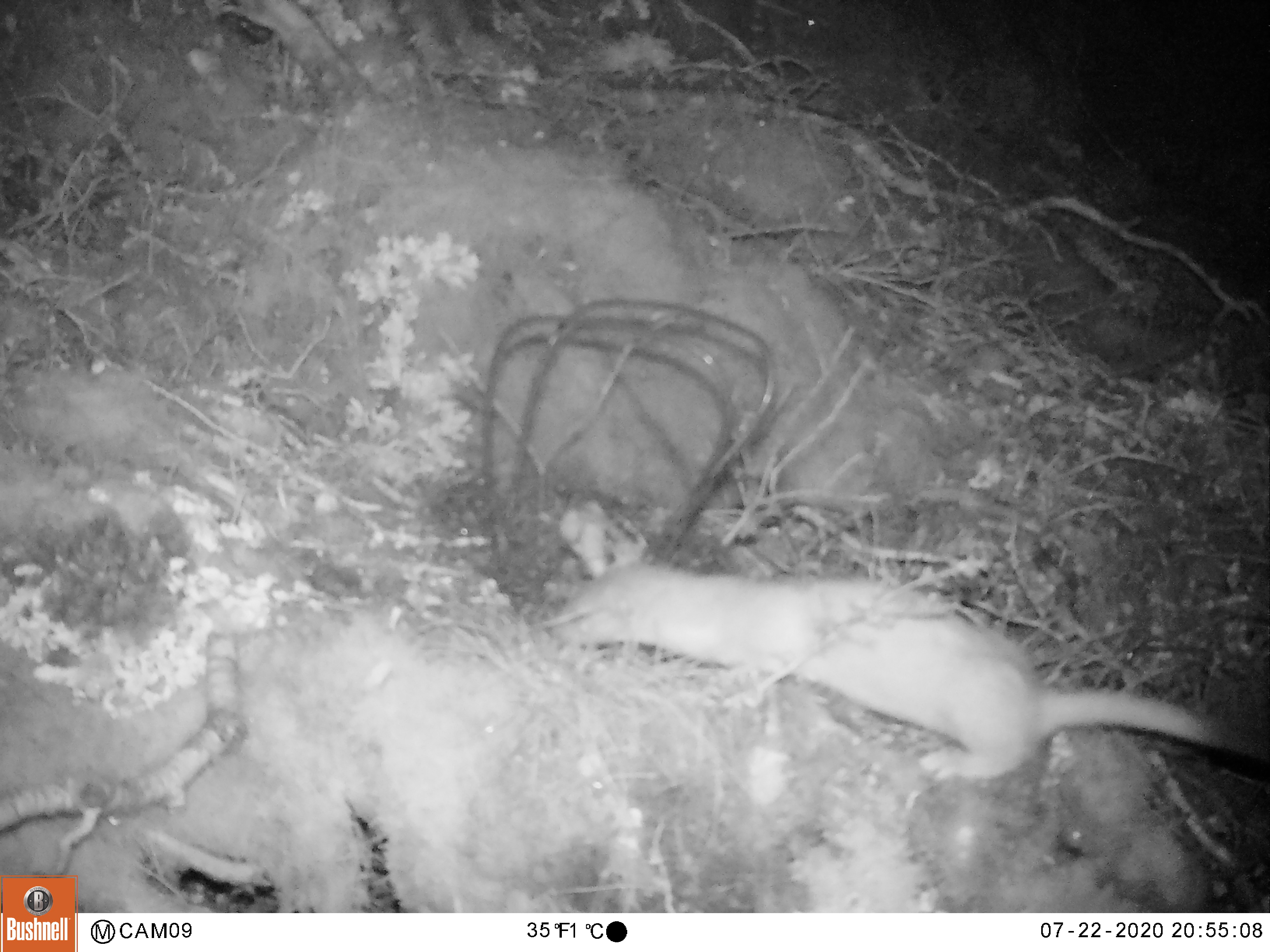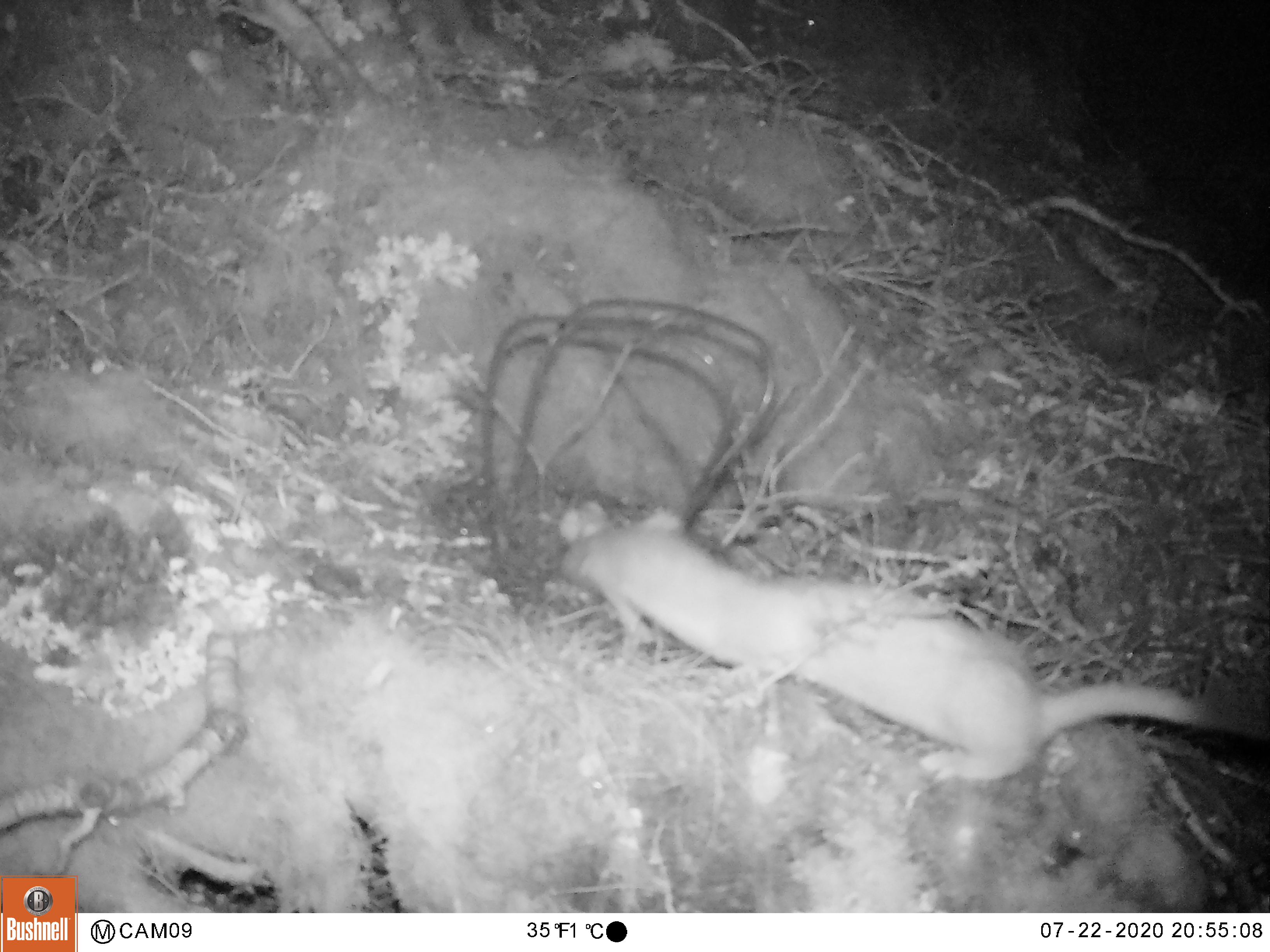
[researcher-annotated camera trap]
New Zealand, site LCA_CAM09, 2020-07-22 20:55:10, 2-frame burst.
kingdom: Animalia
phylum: Chordata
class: Mammalia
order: Carnivora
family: Mustelidae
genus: Mustela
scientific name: Mustela erminea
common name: stoat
Stoat (Mustela erminea).